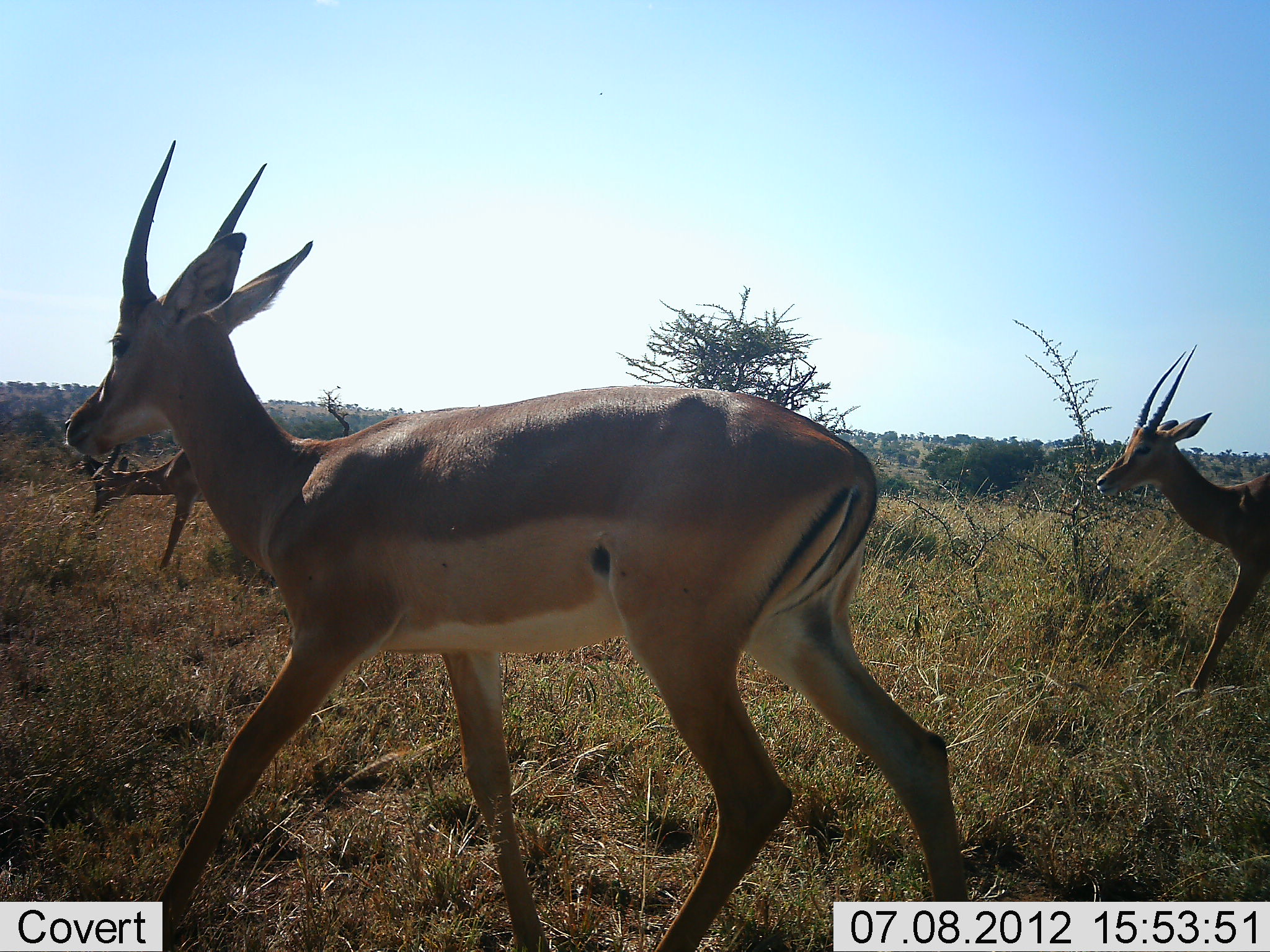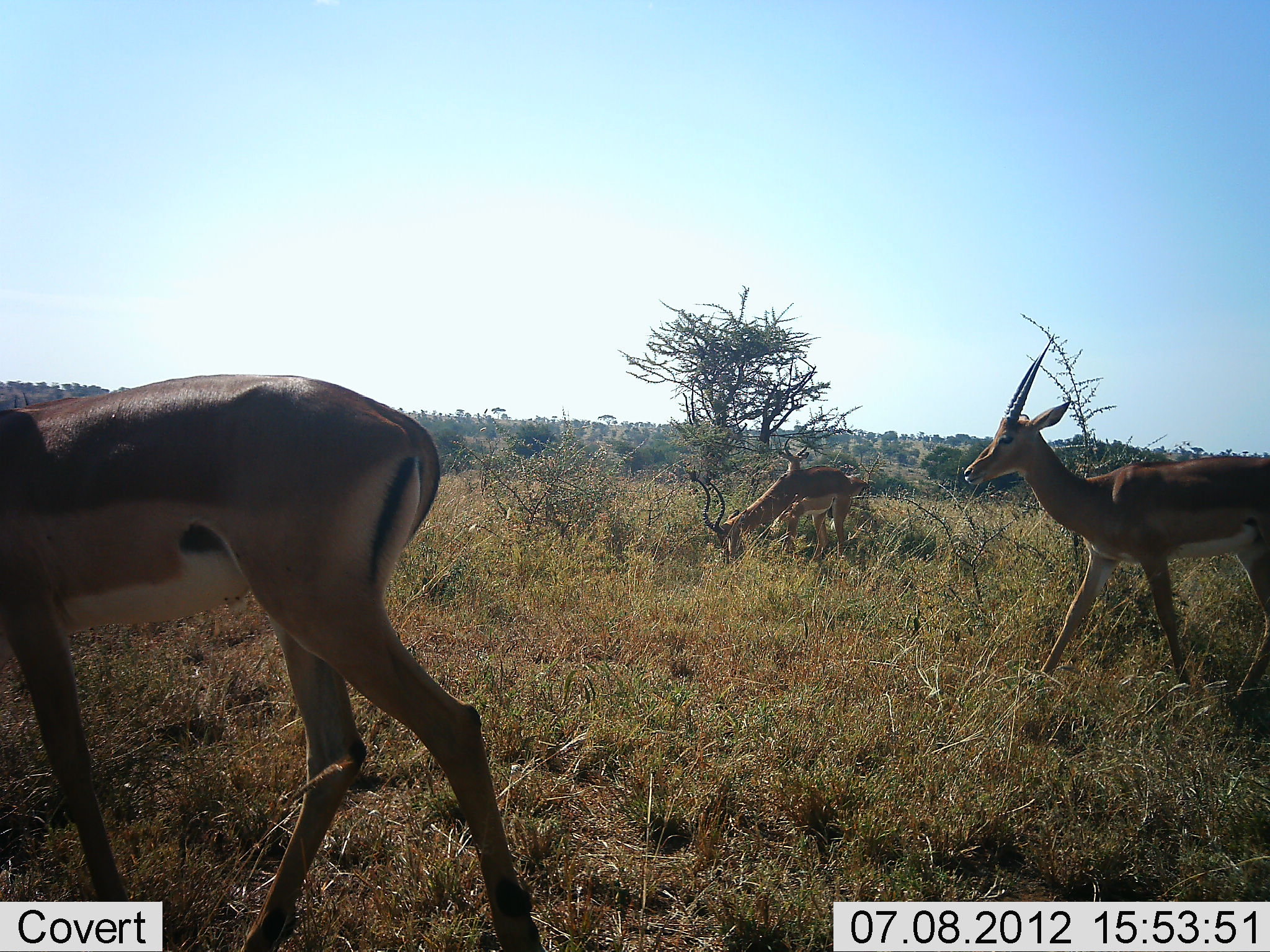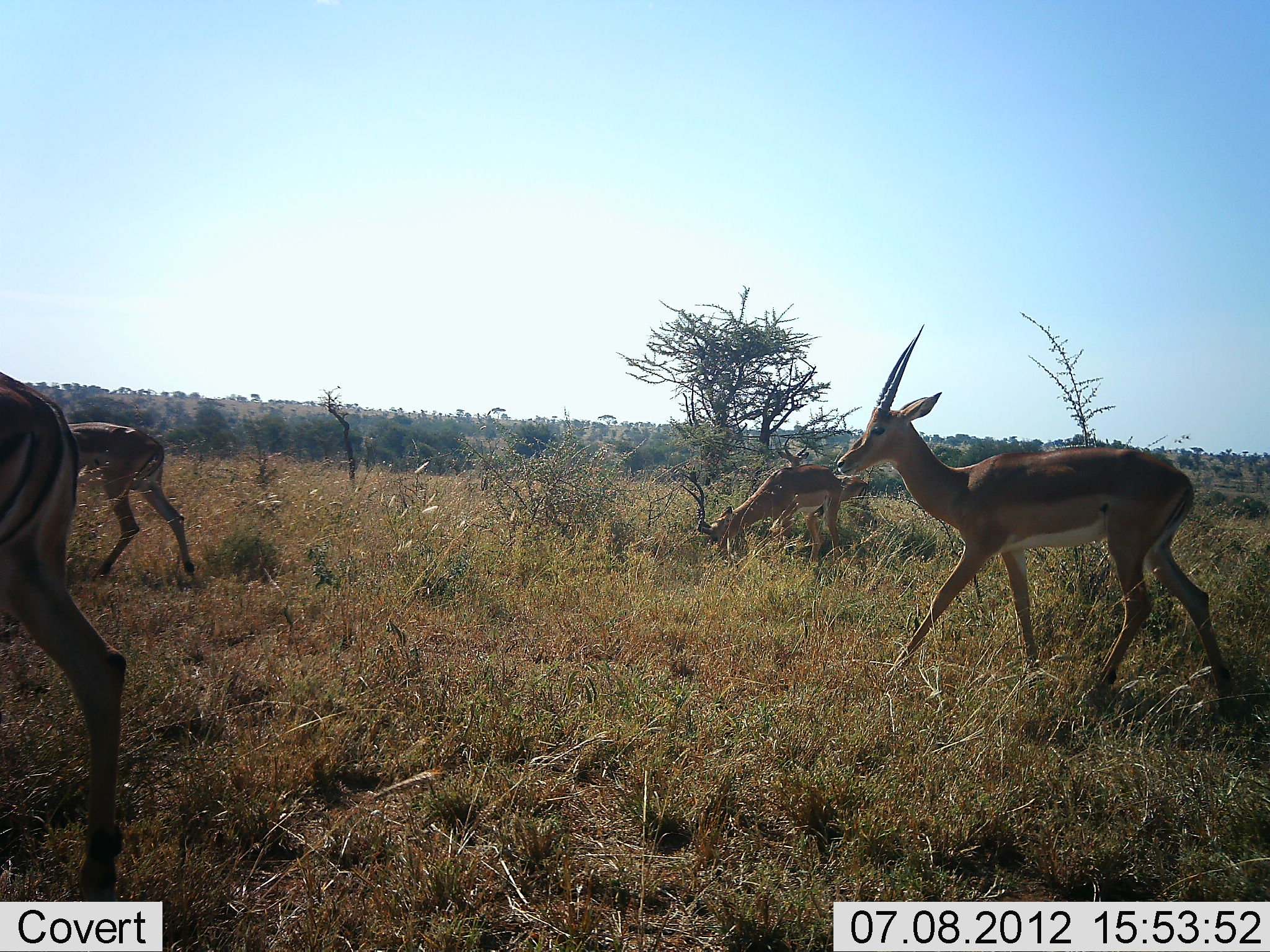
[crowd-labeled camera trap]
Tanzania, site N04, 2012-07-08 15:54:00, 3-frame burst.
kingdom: Animalia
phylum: Chordata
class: Mammalia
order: Artiodactyla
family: Bovidae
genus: Aepyceros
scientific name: Aepyceros melampus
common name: impala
Impala (Aepyceros melampus), count 4. Behavior (volunteer vote fractions): standing 36%, resting 0%, moving 91%, interacting 0%. Young present (vote fraction): 0%. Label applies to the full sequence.